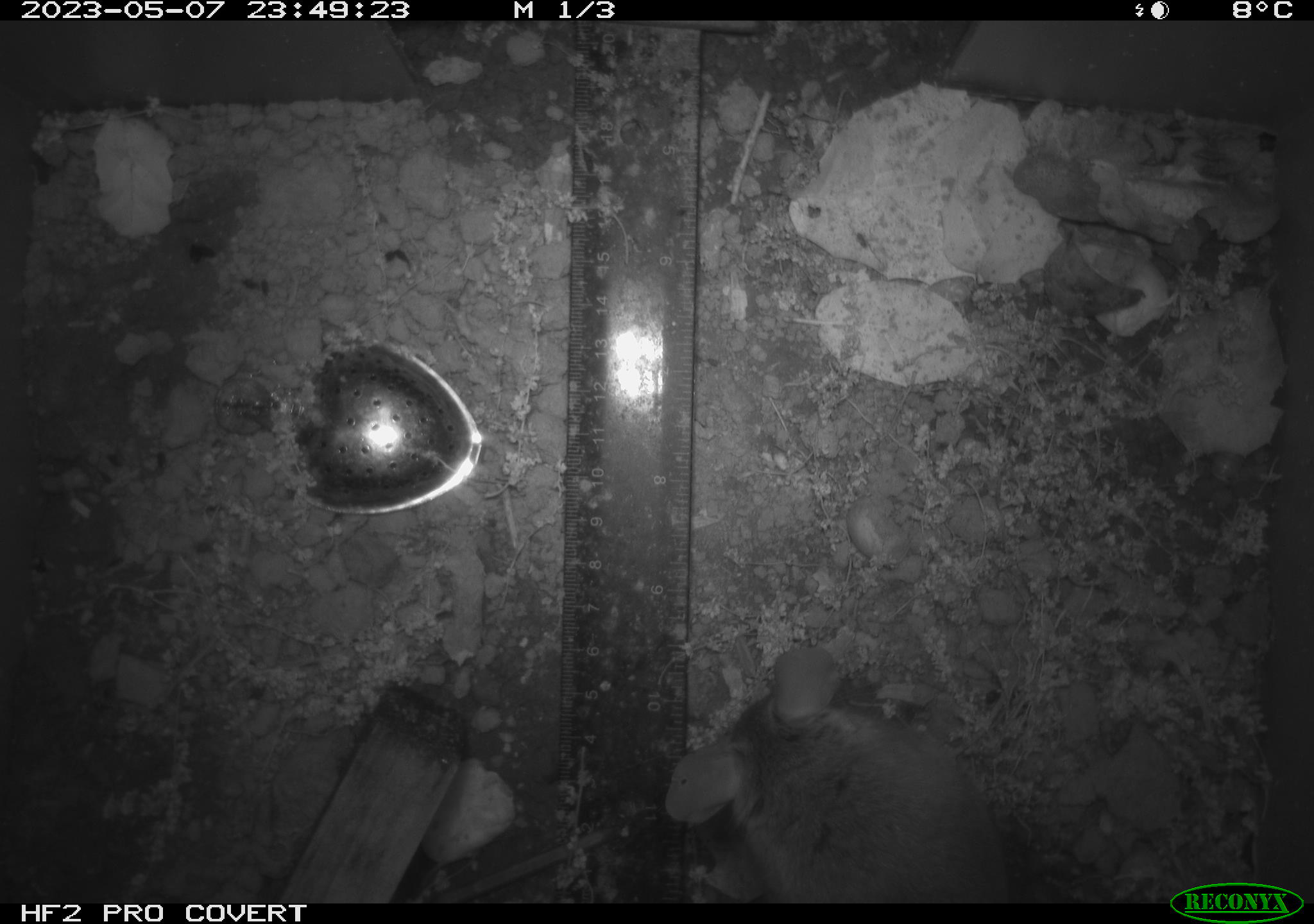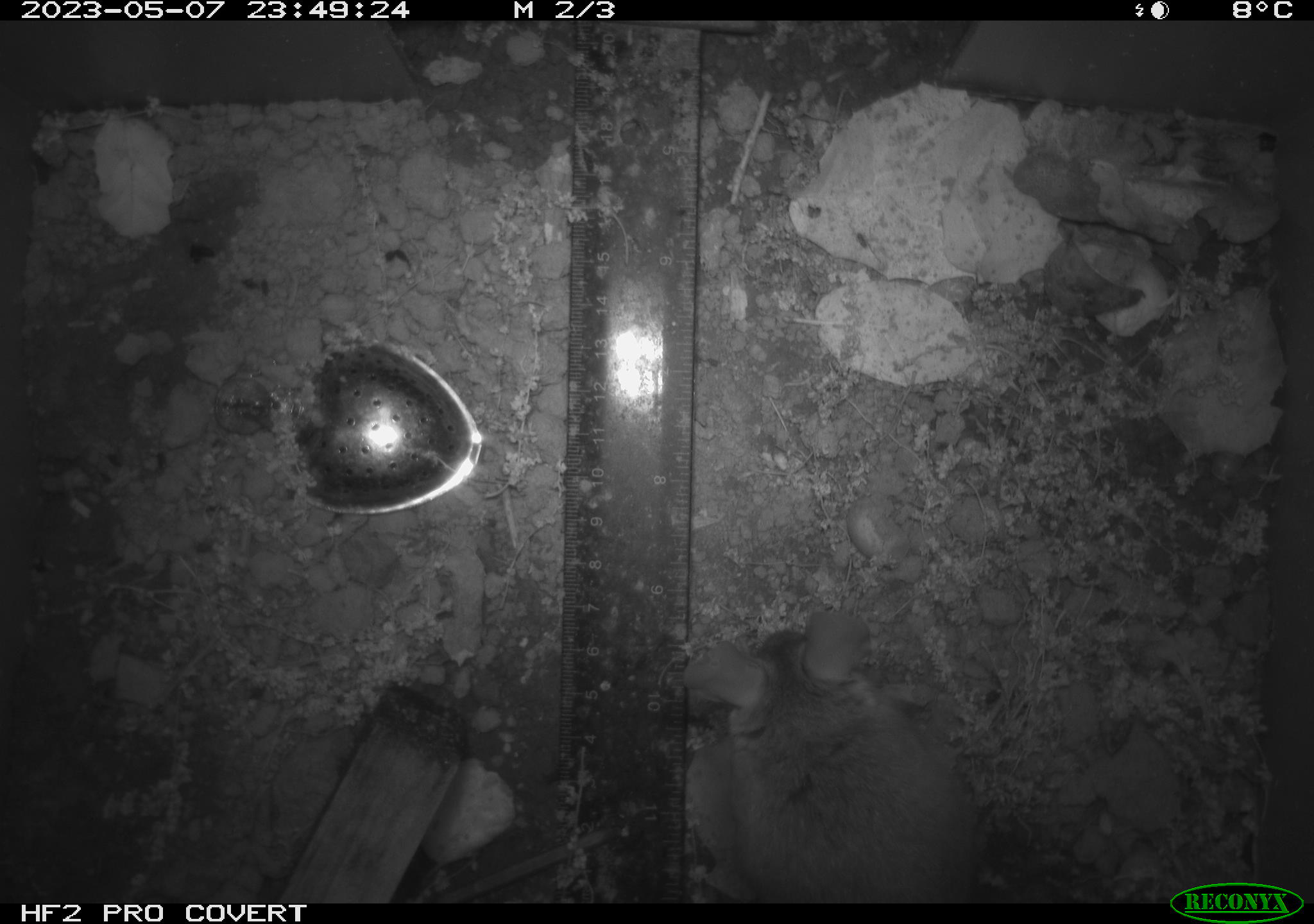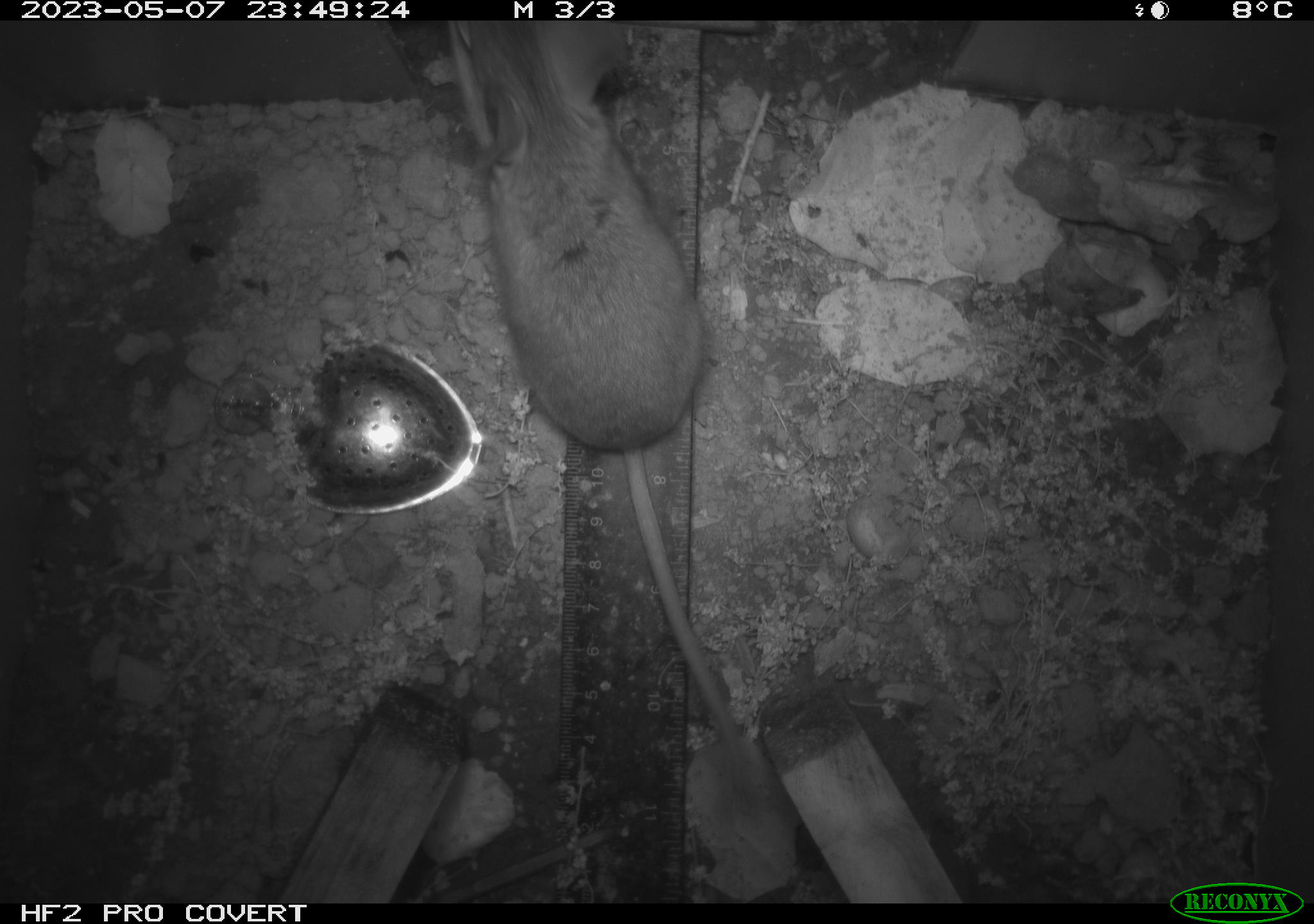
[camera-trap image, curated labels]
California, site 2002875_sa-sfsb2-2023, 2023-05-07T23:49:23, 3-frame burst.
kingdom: Animalia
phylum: Chordata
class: Mammalia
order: Rodentia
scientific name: Rodentia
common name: mouse species